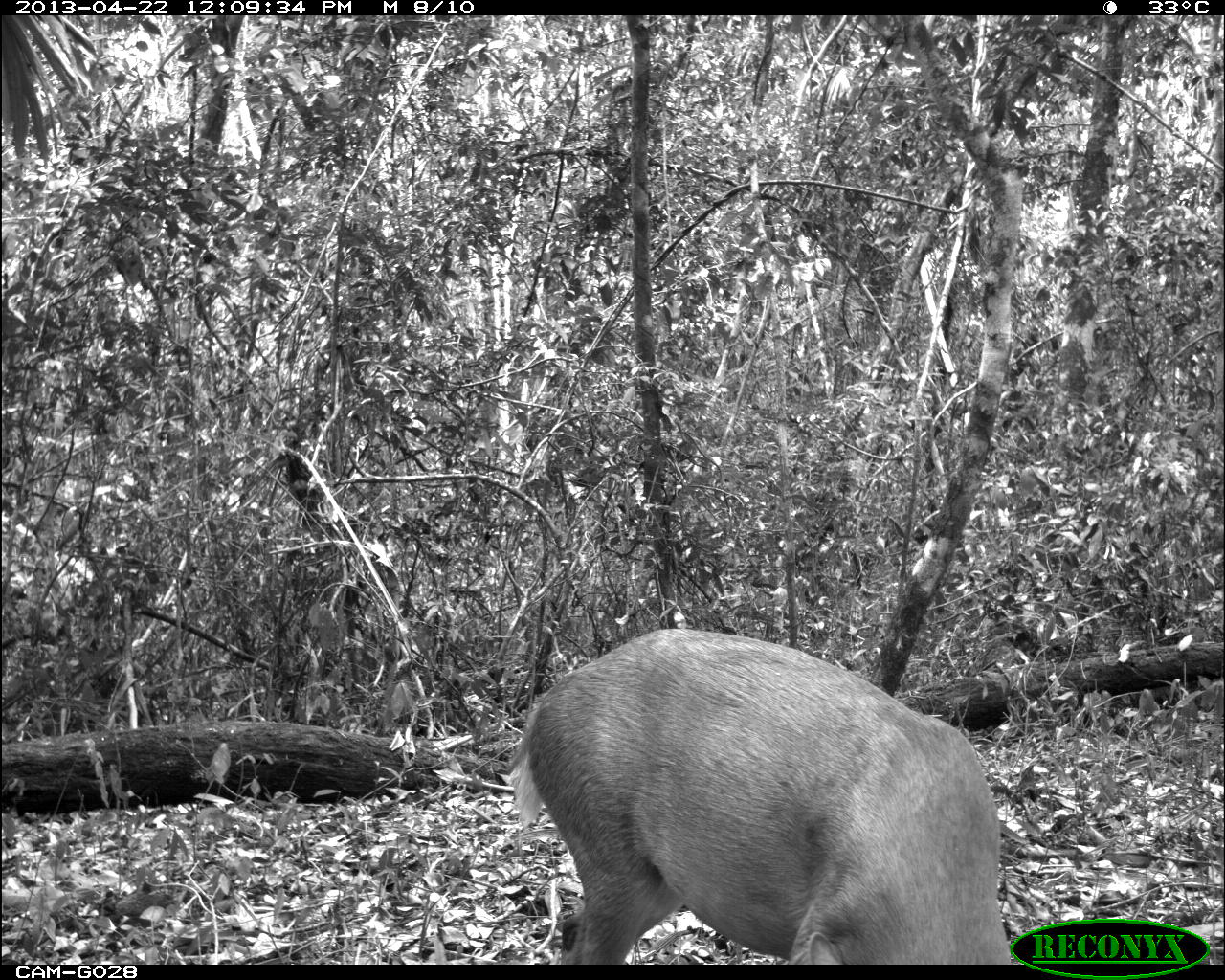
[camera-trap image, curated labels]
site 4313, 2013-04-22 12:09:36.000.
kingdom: Animalia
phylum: Chordata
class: Mammalia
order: Artiodactyla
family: Cervidae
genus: Odocoileus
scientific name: Odocoileus pandora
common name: yucatán brown brocket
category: mazama pandora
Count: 1.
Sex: female.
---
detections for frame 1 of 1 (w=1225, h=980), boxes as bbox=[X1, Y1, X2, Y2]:
mazama pandora: bbox=[509, 625, 1013, 964]